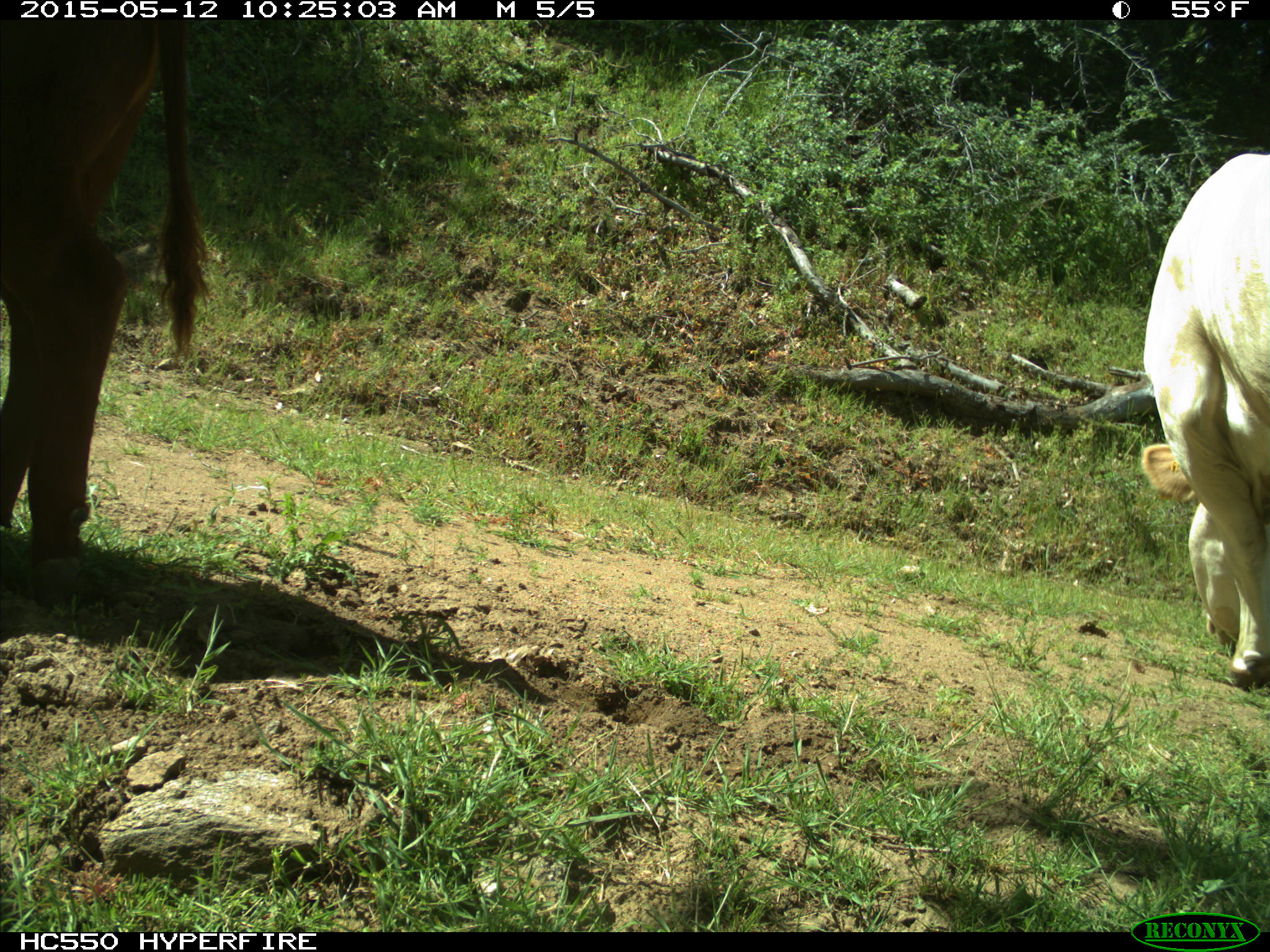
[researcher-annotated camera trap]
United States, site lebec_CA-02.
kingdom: Animalia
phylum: Chordata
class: Mammalia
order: Artiodactyla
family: Bovidae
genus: Bos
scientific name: Bos taurus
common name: domestic cow